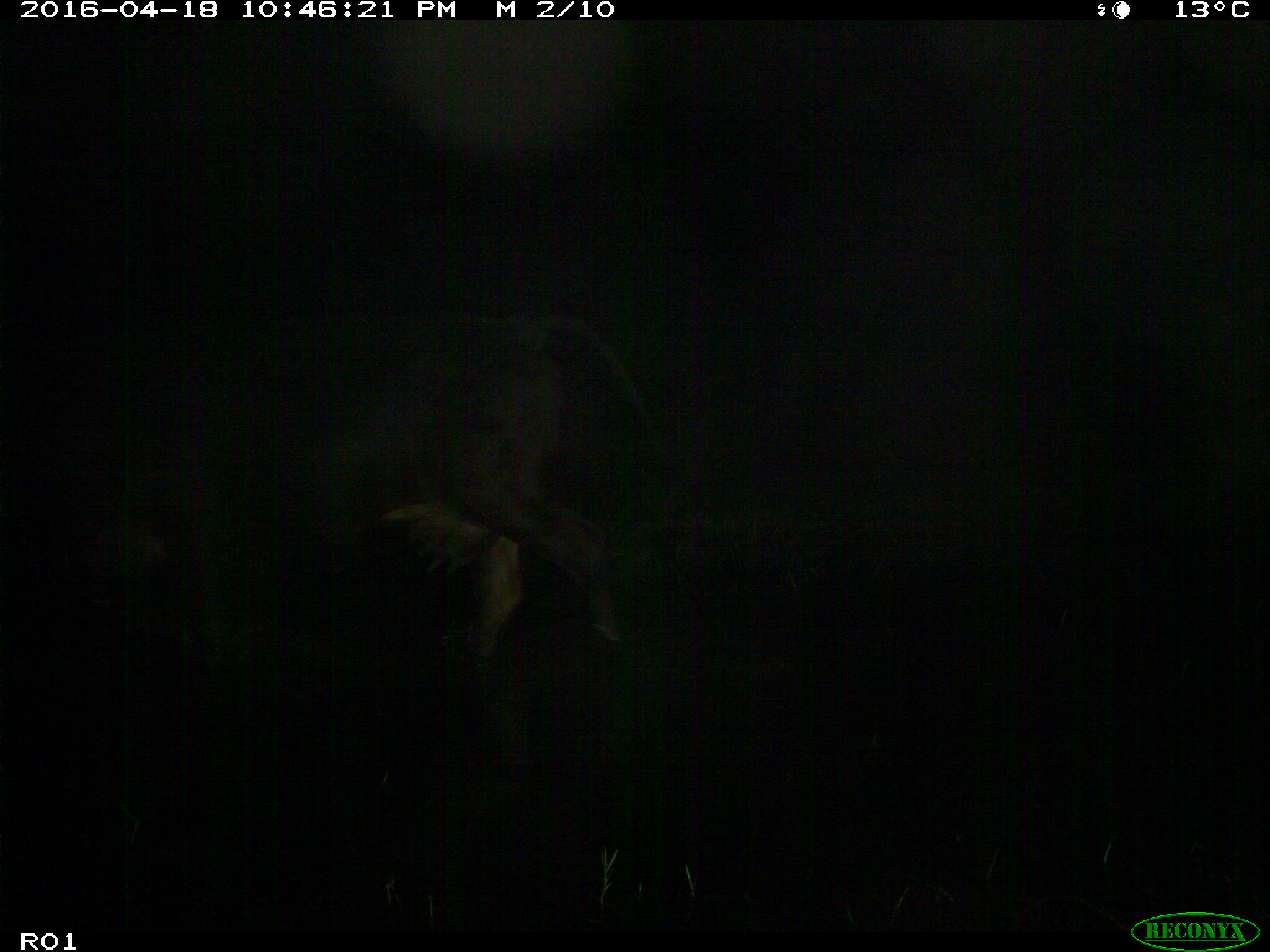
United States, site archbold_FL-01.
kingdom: Animalia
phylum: Chordata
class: Mammalia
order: Artiodactyla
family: Bovidae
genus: Bos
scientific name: Bos taurus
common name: domestic cow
Bos taurus (domestic cow).